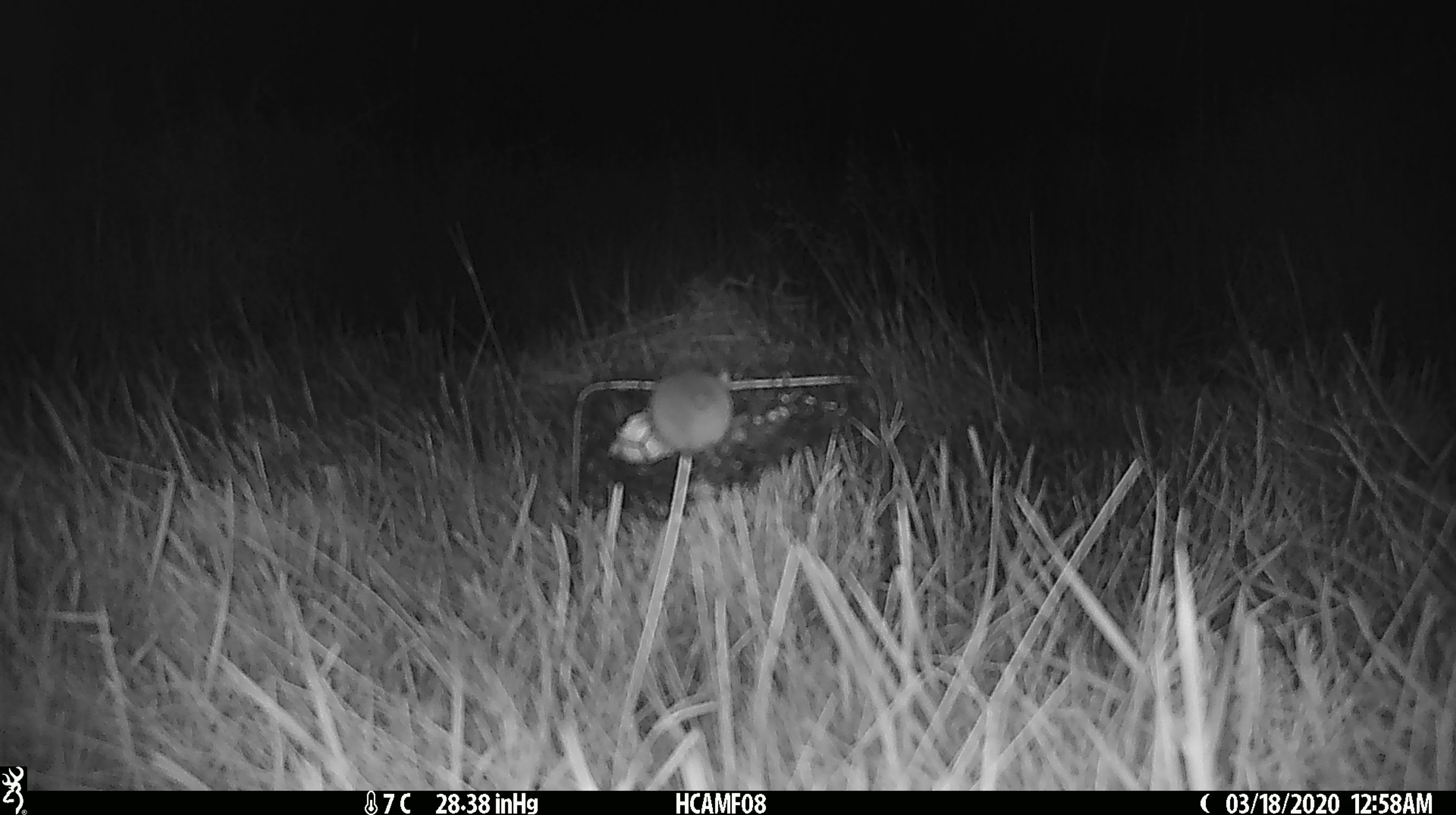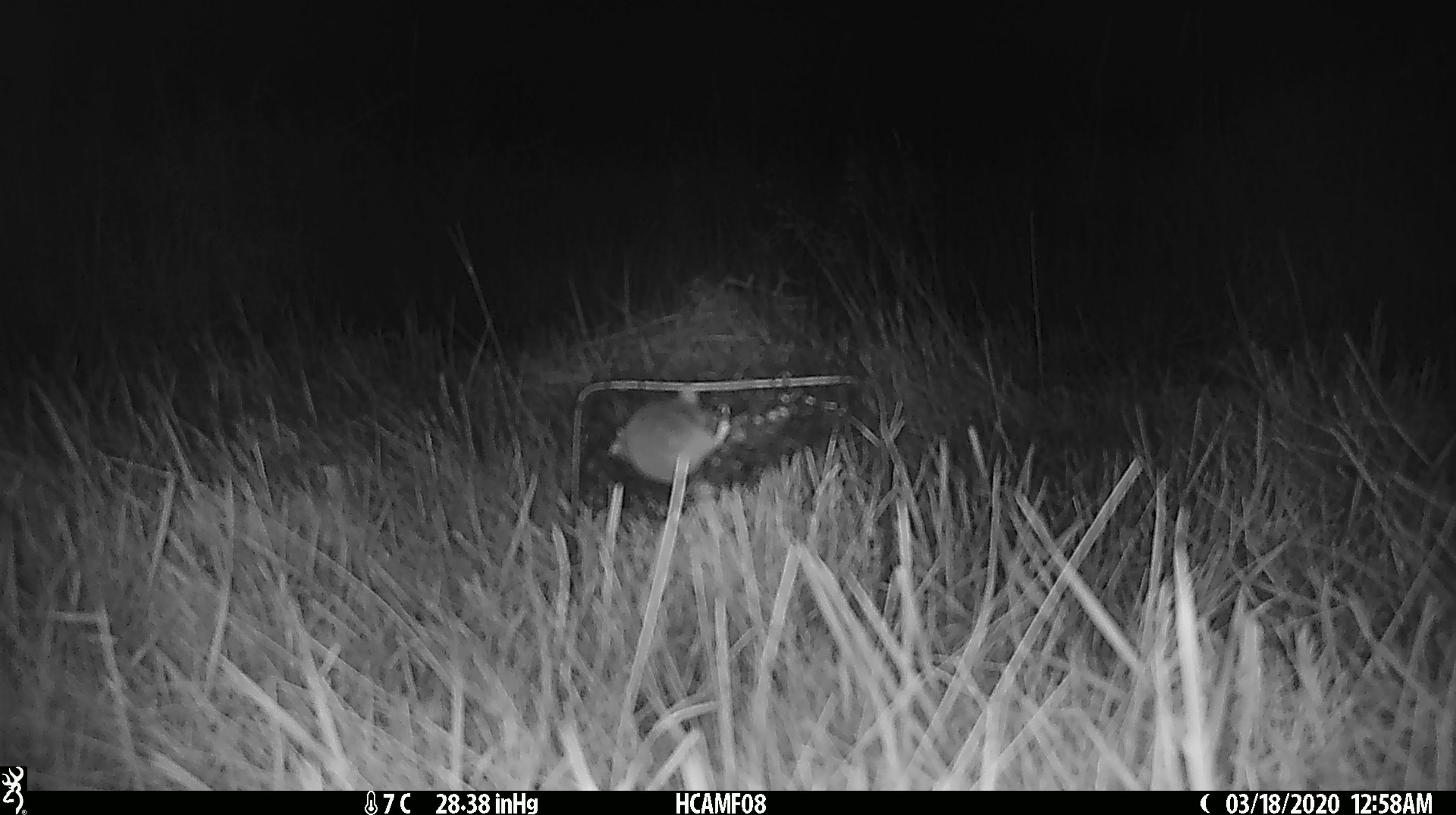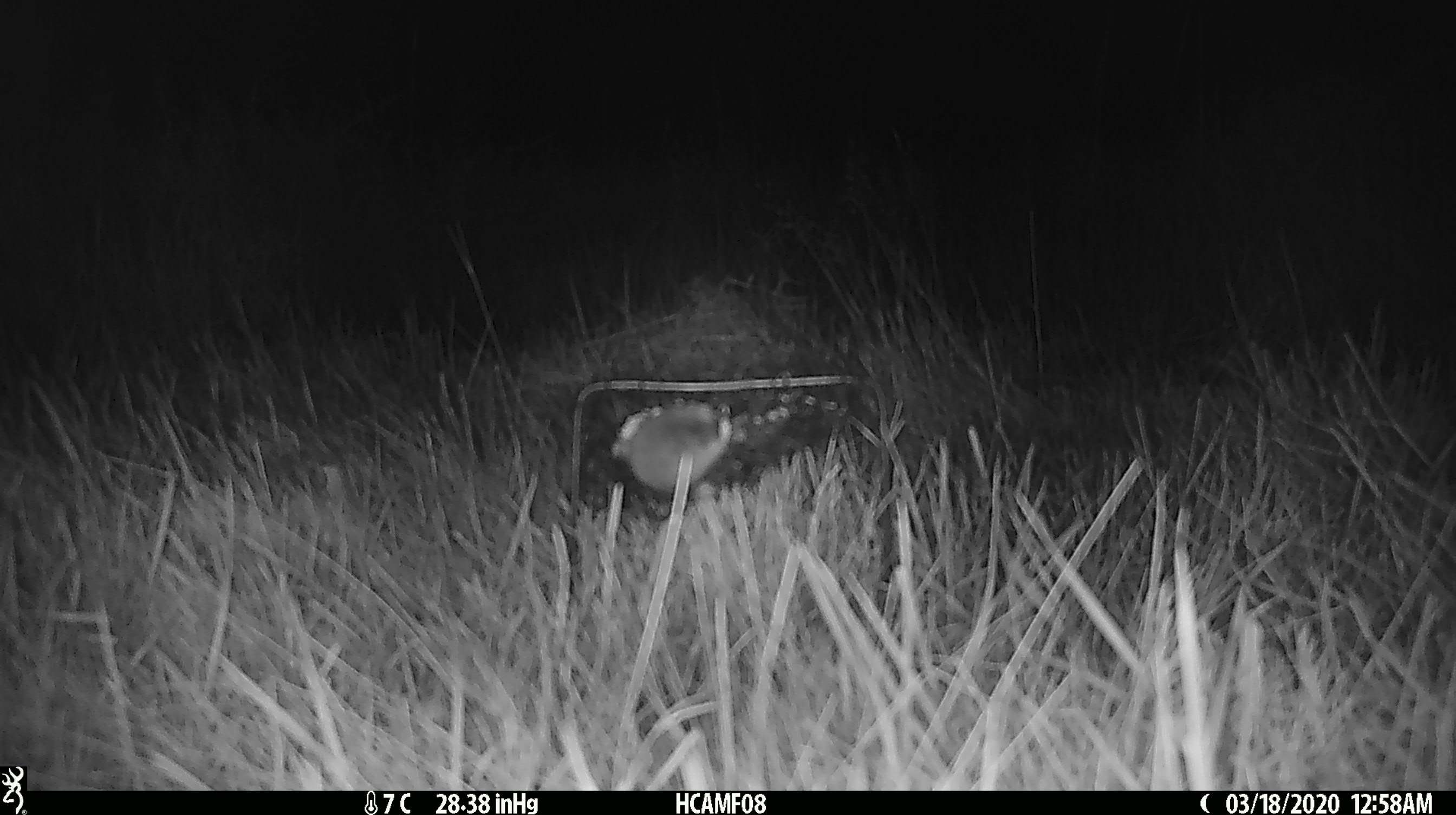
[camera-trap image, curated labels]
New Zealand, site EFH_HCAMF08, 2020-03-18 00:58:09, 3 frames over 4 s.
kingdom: Animalia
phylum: Chordata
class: Mammalia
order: Rodentia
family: Muridae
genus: Mus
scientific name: Mus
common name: mouse